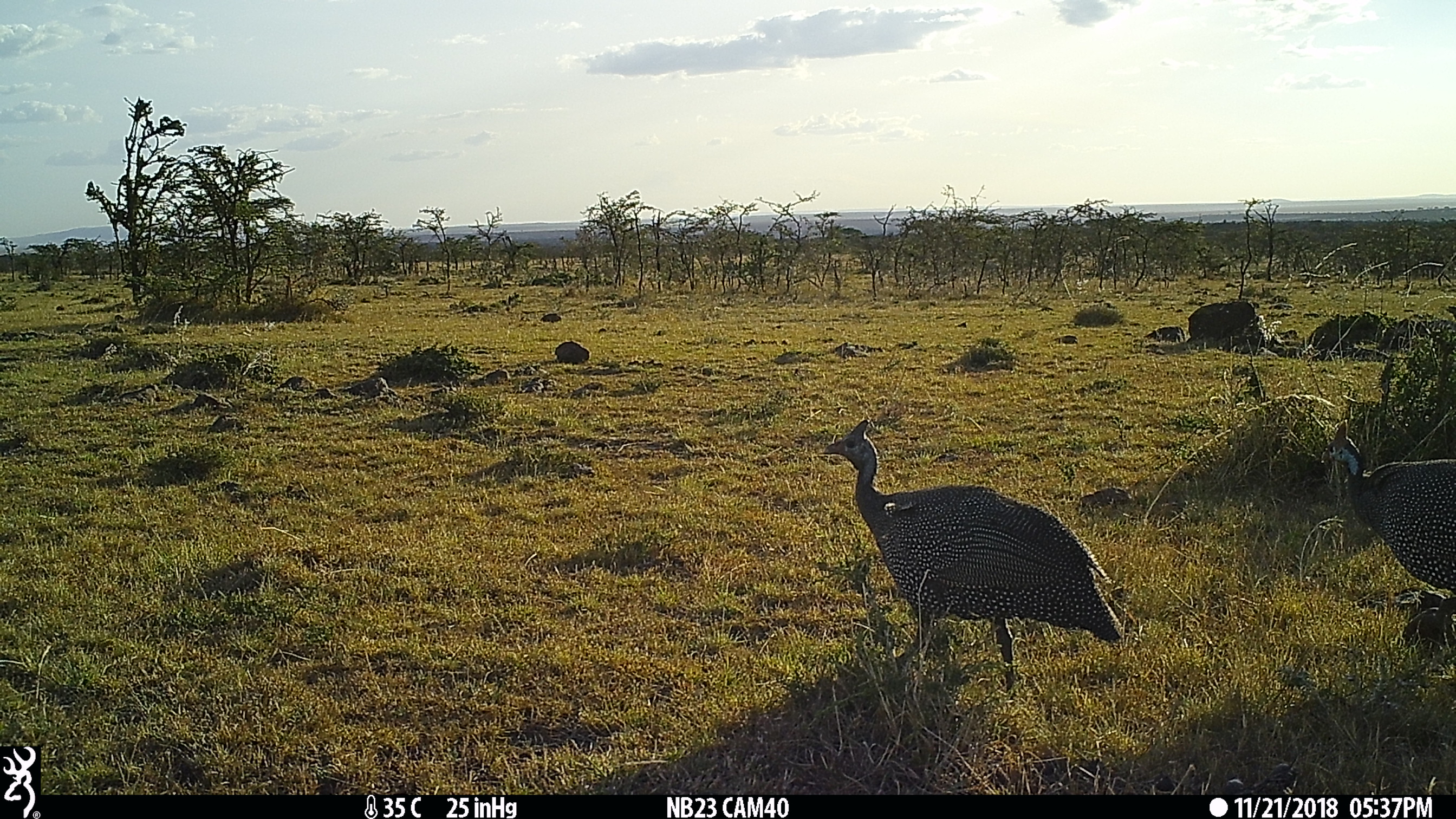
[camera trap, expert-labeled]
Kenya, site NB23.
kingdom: Animalia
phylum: Chordata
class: Aves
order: Galliformes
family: Numididae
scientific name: Numididae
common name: guineafowl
Guineafowl (Numididae).